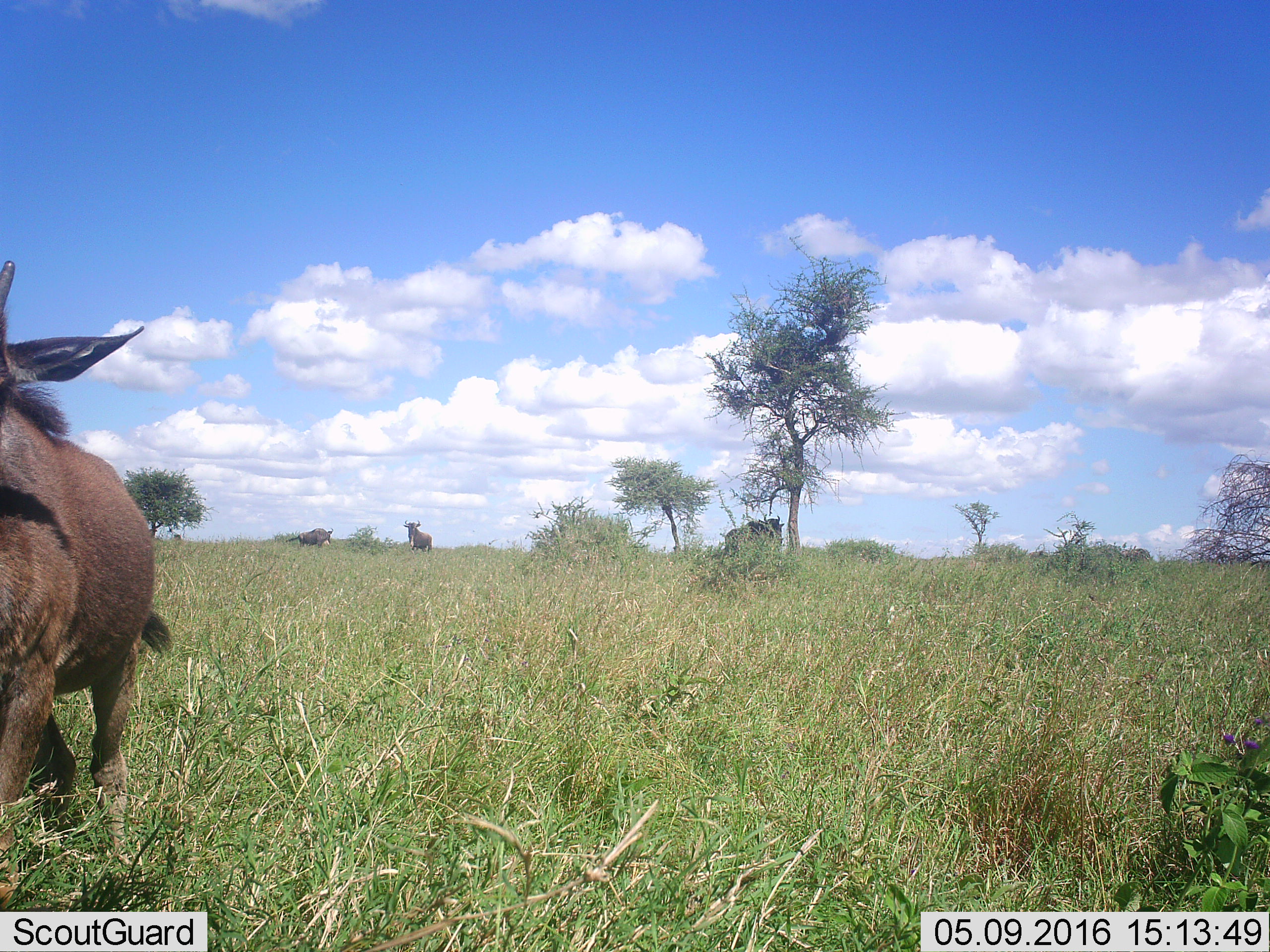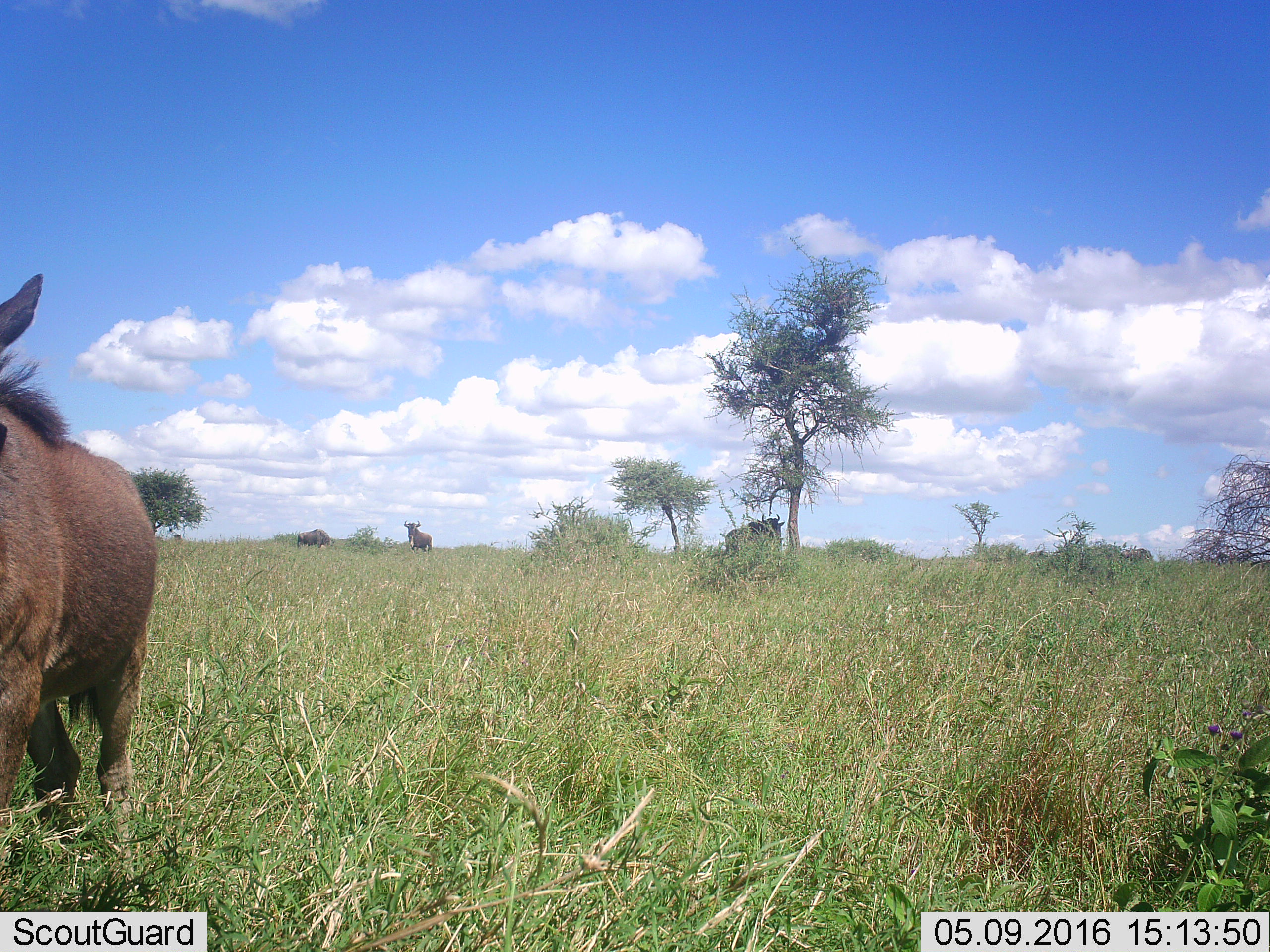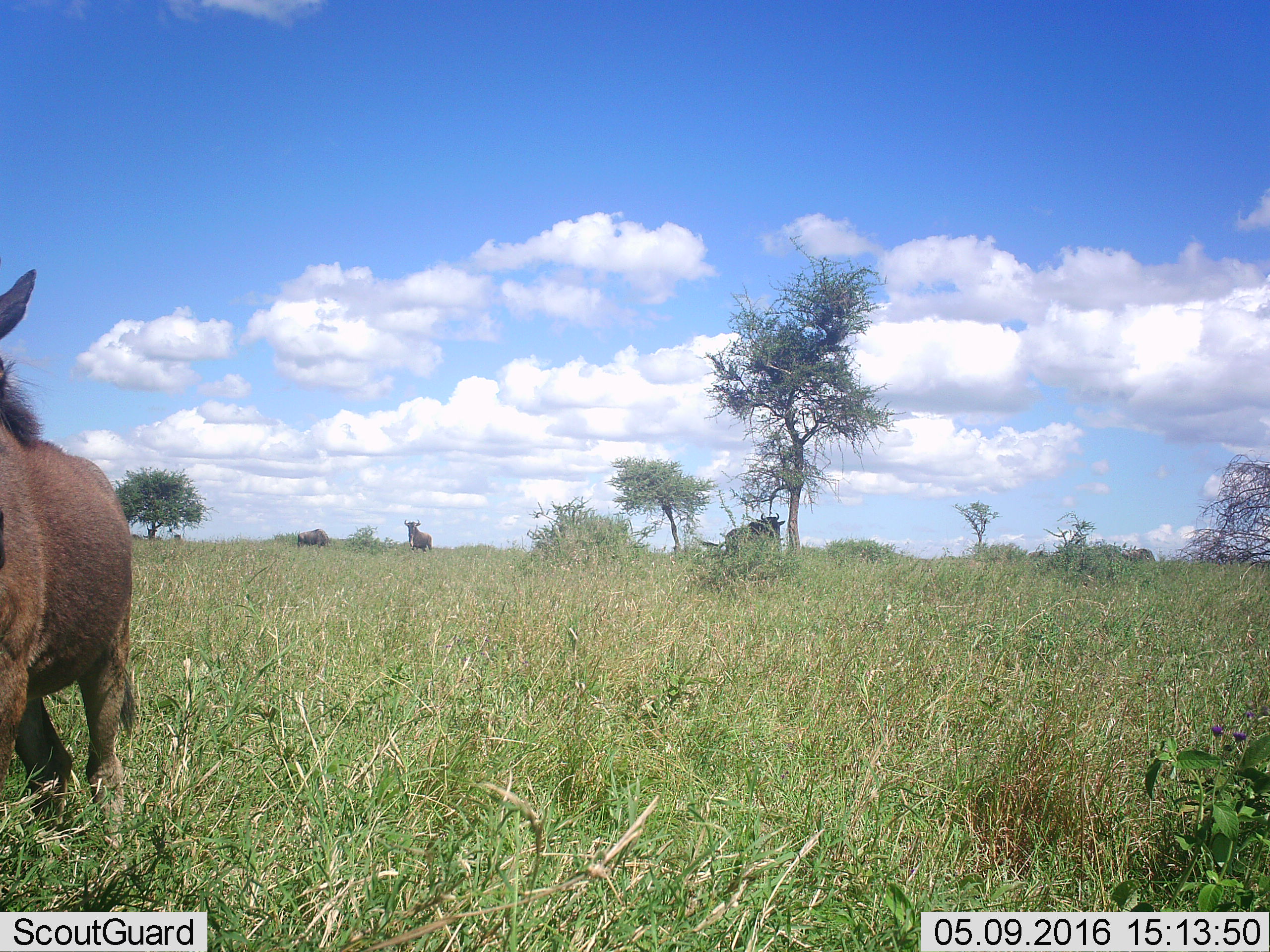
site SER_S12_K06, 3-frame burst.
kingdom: Animalia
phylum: Chordata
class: Mammalia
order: Artiodactyla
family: Bovidae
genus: Connochaetes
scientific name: Connochaetes taurinus taurinus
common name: blue wildebeest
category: wildebeestblue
Wildebeestblue (blue wildebeest) (Connochaetes taurinus taurinus), count 4. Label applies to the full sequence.